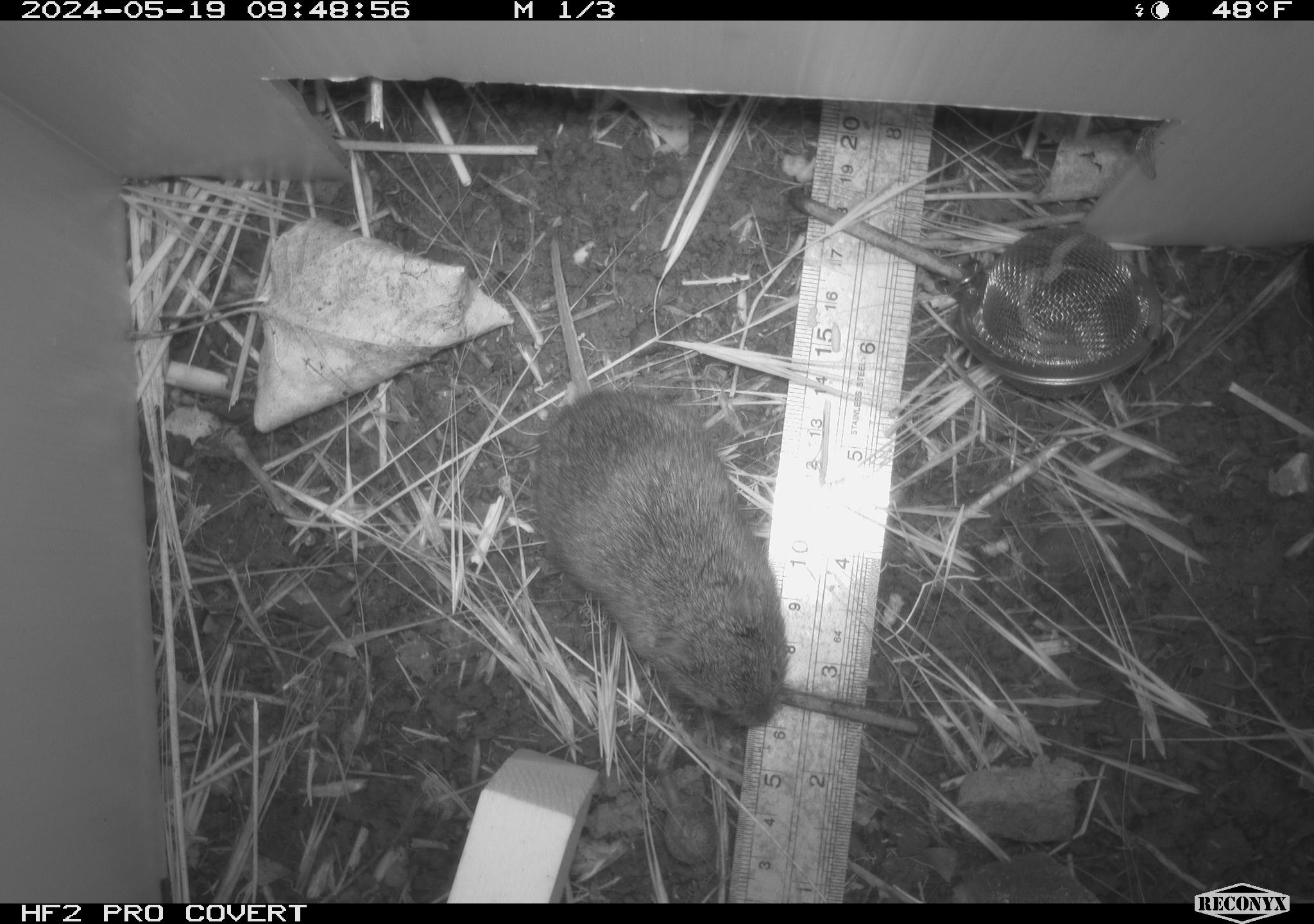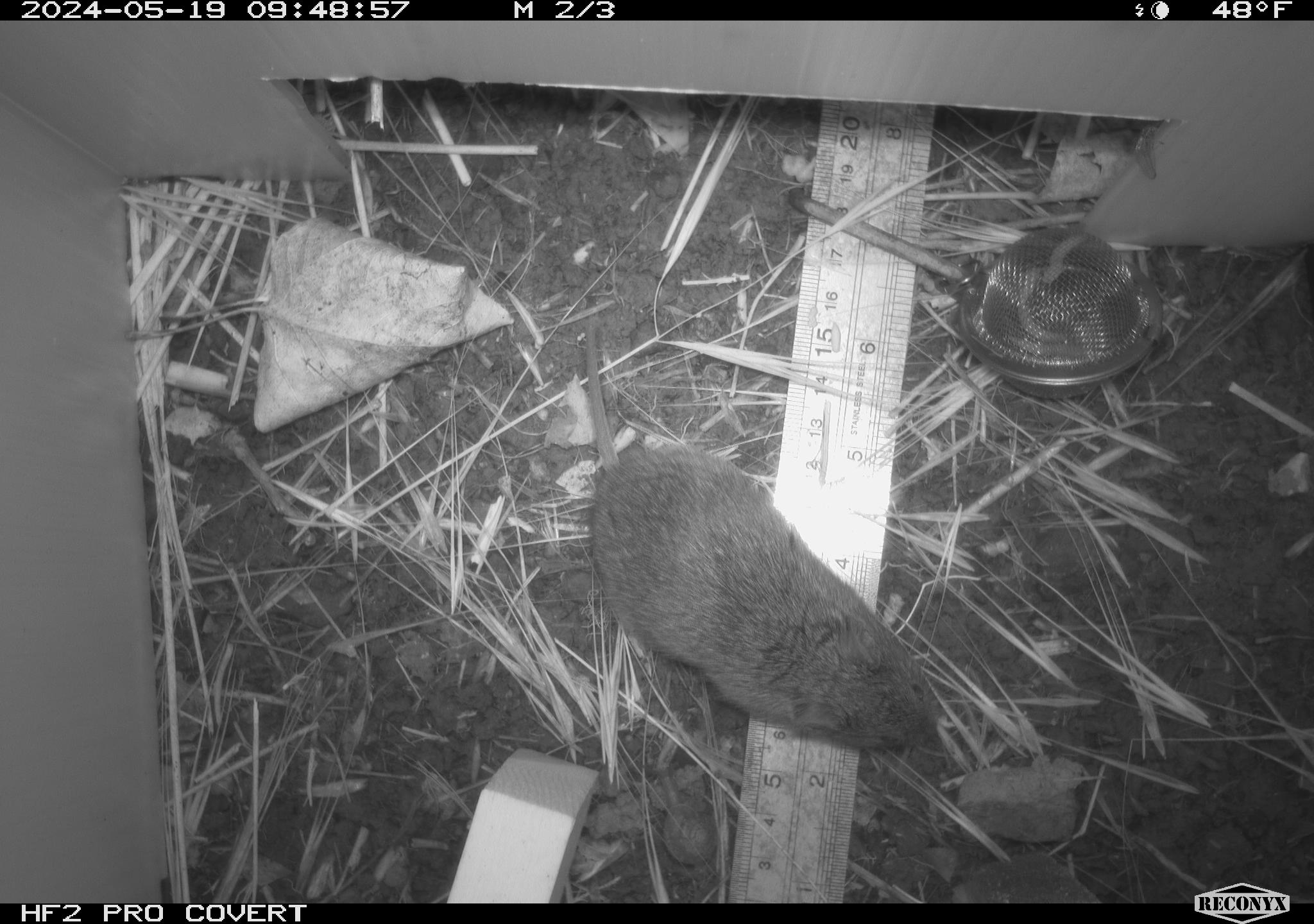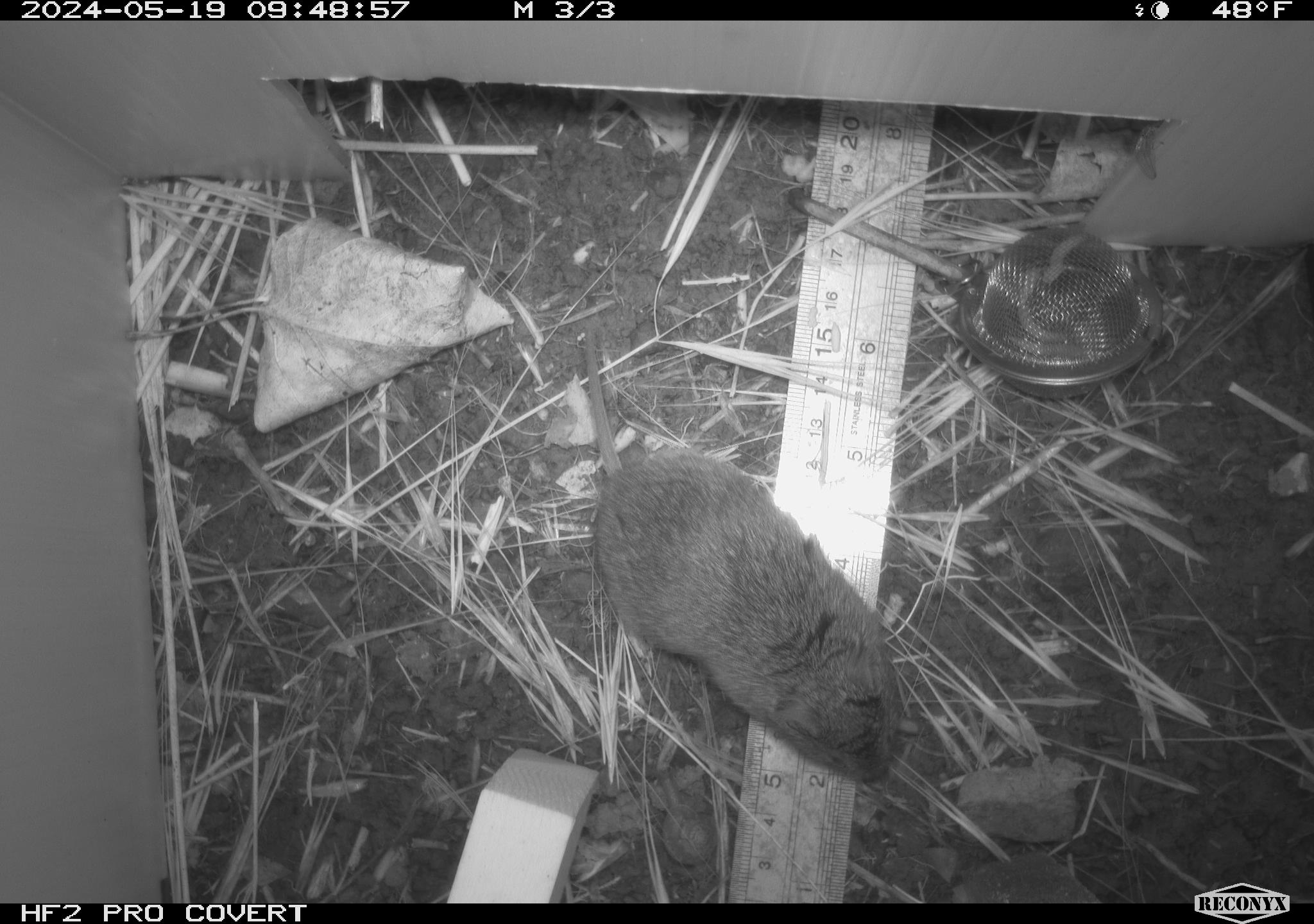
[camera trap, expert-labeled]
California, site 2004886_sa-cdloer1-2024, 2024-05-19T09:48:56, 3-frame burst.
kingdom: Animalia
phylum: Chordata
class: Mammalia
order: Rodentia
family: Cricetidae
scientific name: Arvicolinae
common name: voles, lemmings, and muskrats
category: arvicolinae subfamily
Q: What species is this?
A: Arvicolinae subfamily (voles, lemmings, and muskrats) (Arvicolinae).